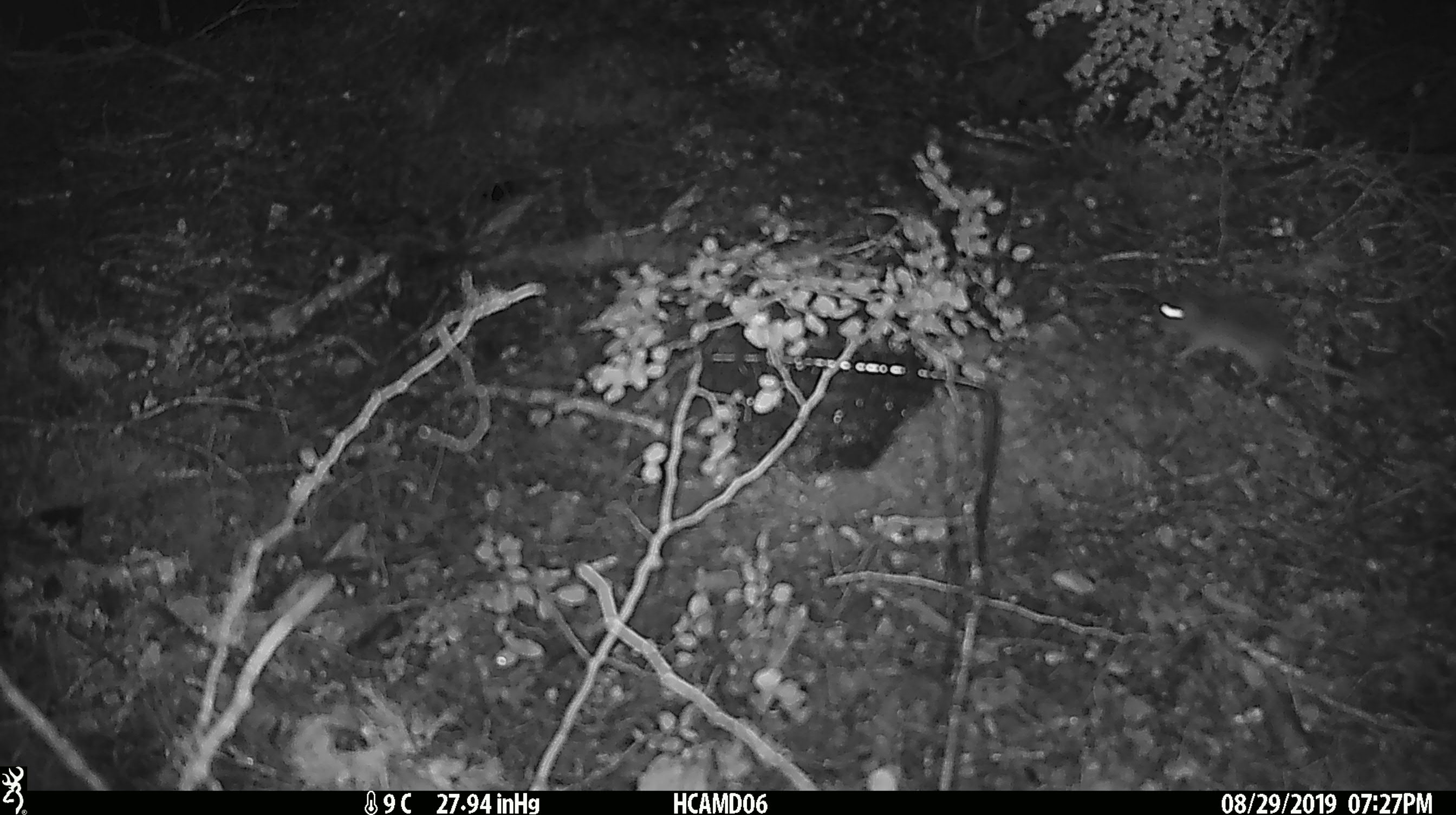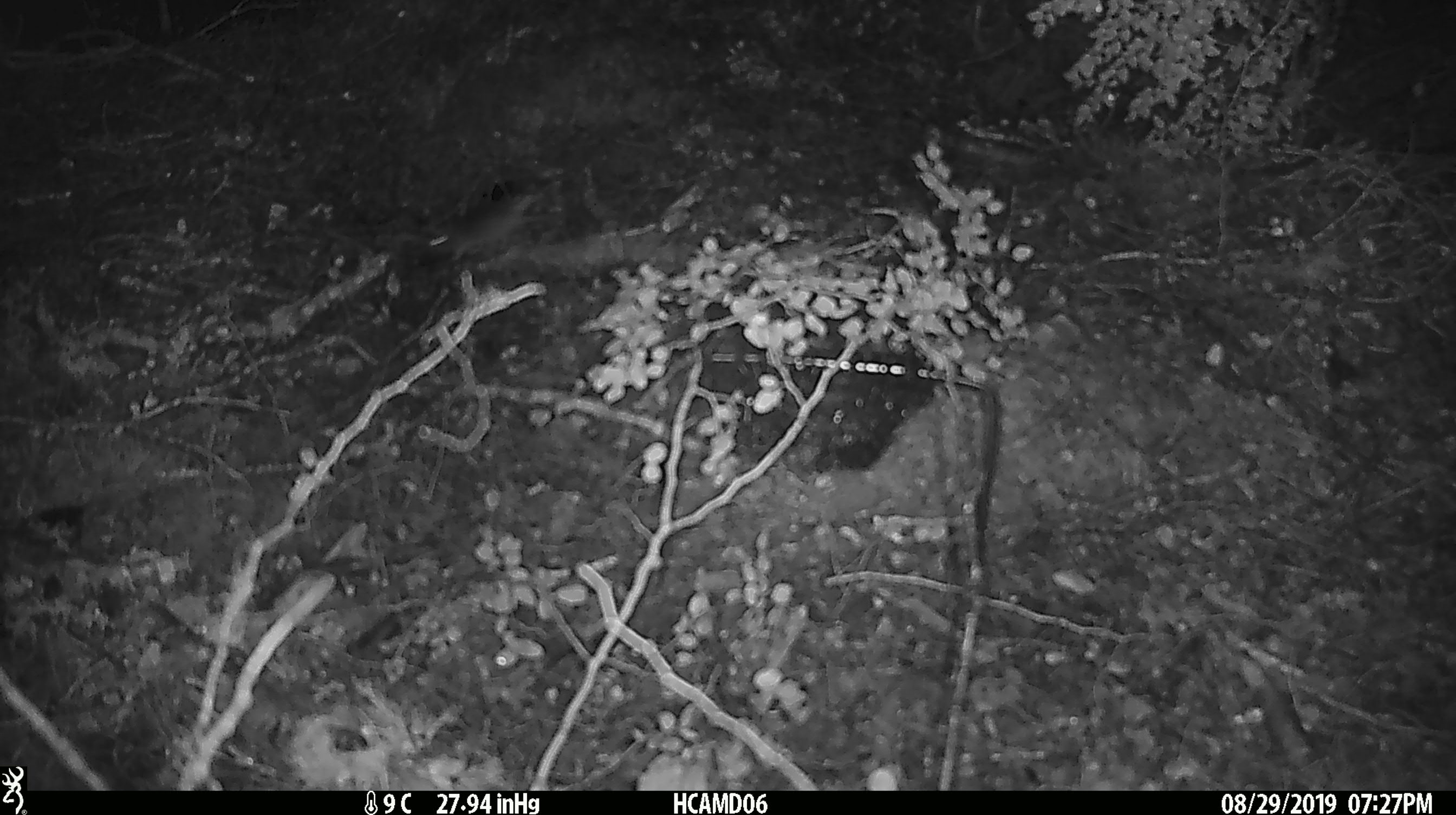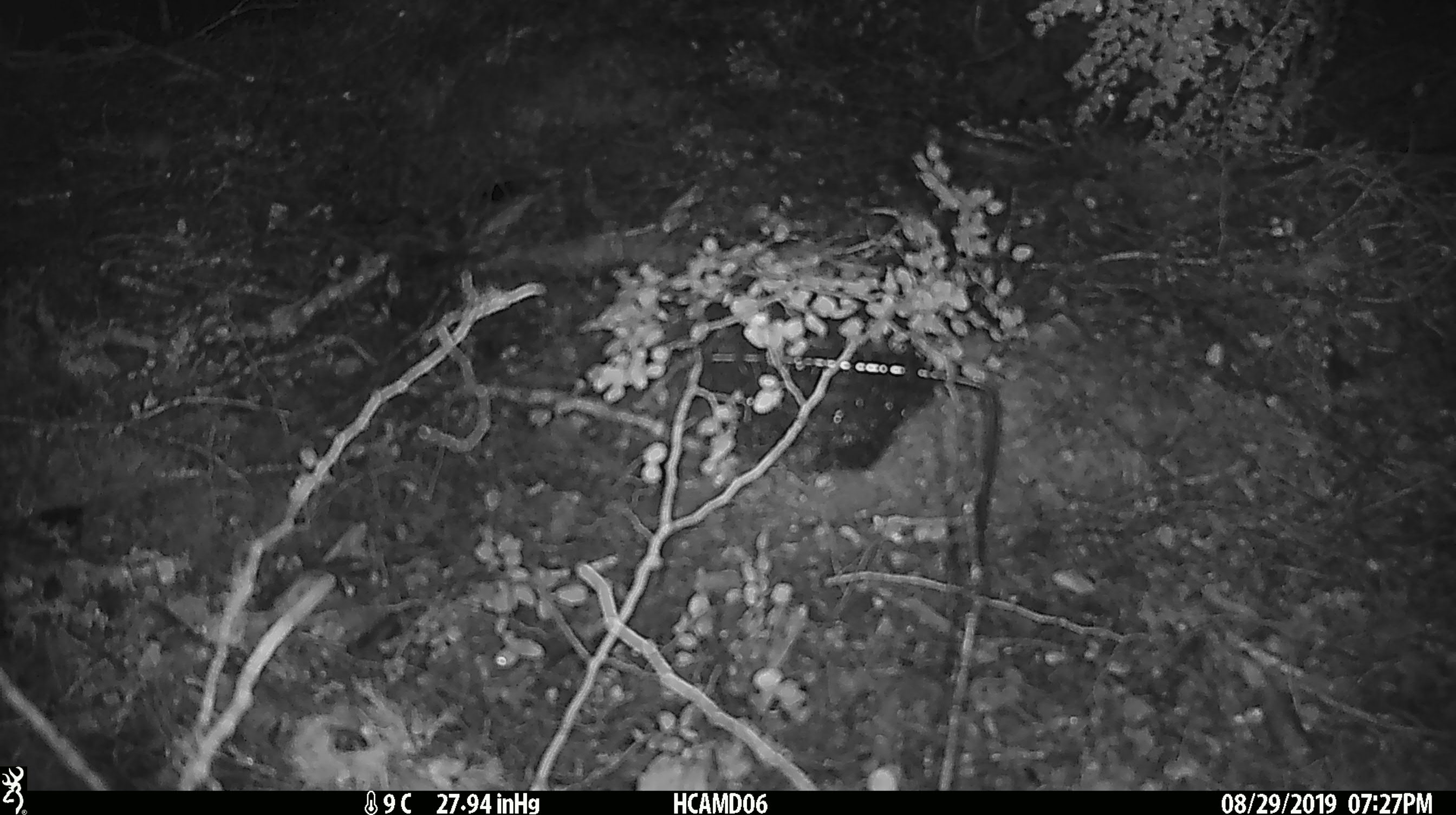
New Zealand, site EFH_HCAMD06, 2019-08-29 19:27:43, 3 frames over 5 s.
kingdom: Animalia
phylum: Chordata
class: Mammalia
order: Rodentia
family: Muridae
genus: Mus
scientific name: Mus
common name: mouse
Mouse (Mus).